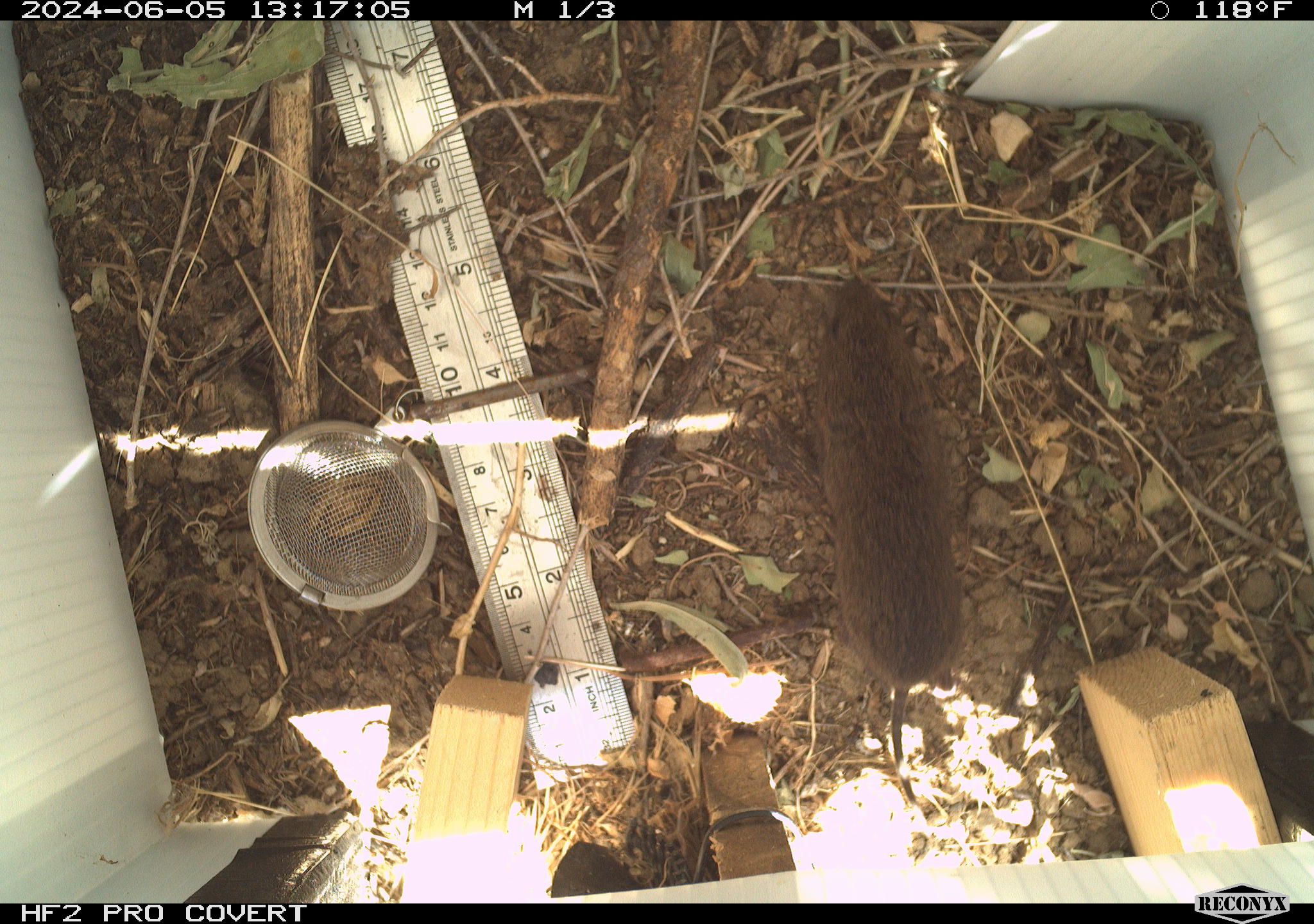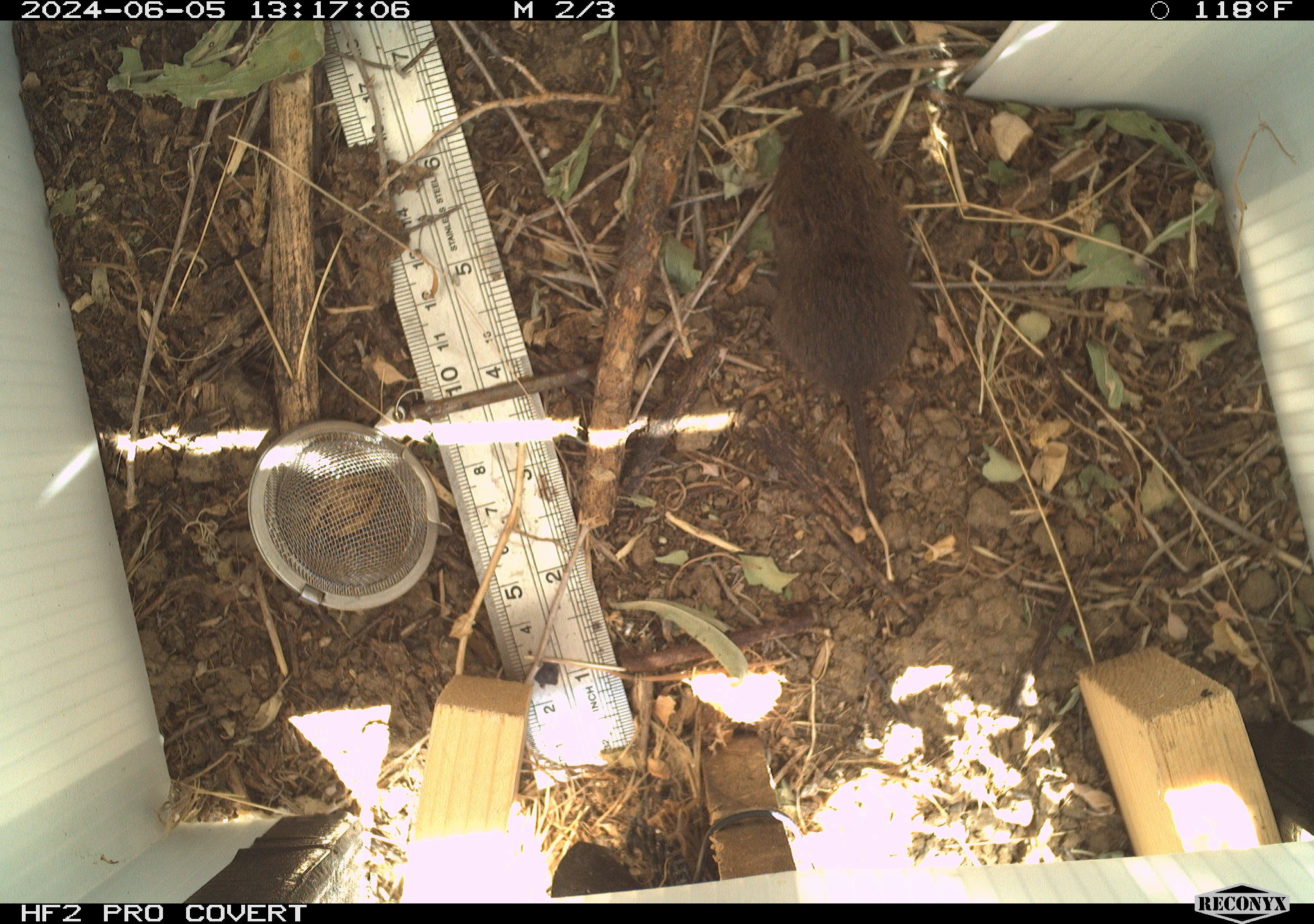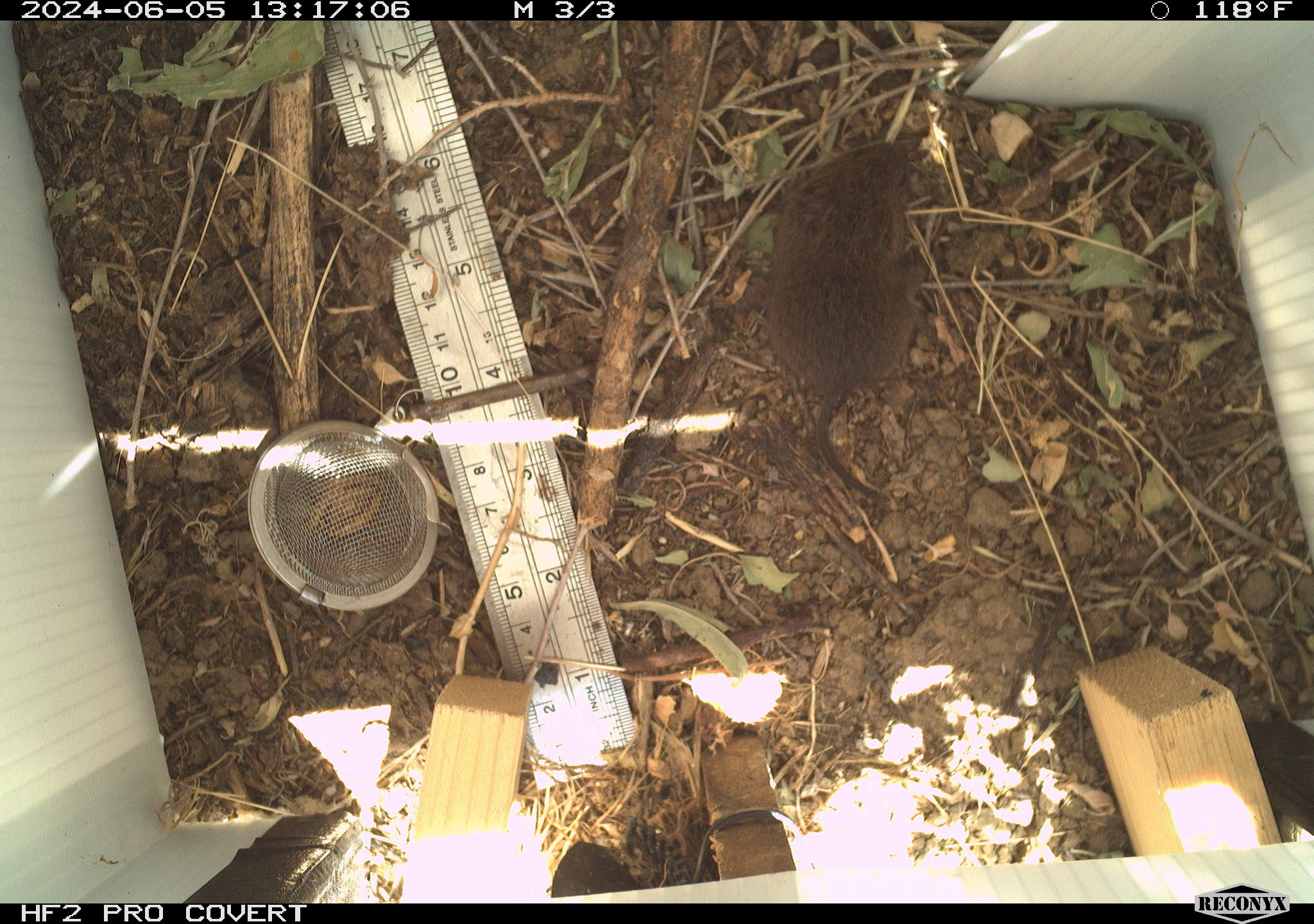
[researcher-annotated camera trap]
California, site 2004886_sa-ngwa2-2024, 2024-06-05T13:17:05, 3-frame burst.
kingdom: Animalia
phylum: Chordata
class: Mammalia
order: Rodentia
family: Cricetidae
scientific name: Arvicolinae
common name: voles, lemmings, and muskrats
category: arvicolinae subfamily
Arvicolinae subfamily (voles, lemmings, and muskrats) (Arvicolinae).